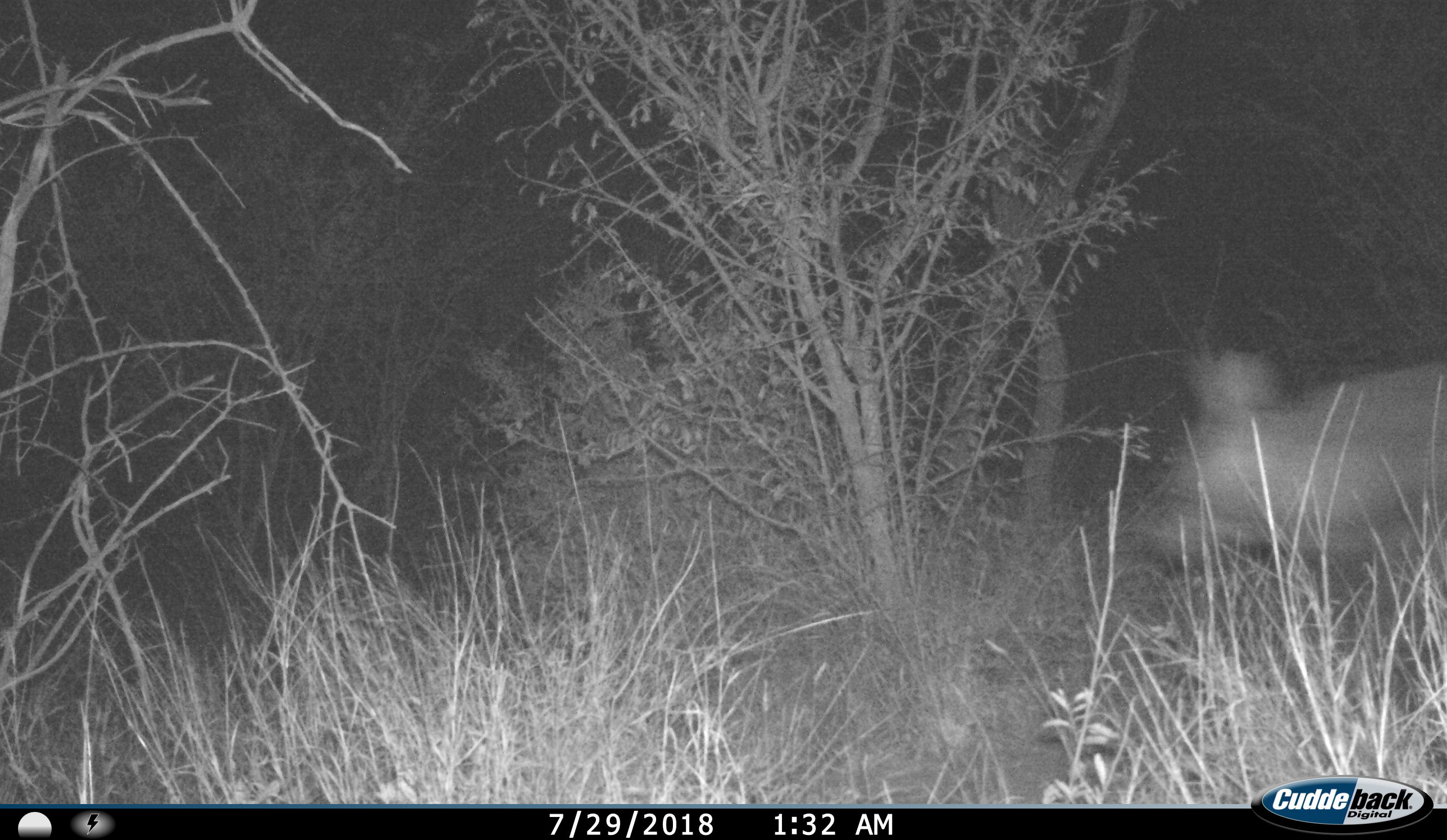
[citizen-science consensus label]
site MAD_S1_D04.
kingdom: Animalia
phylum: Chordata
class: Mammalia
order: Artiodactyla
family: Bovidae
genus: Tragelaphus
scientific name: Tragelaphus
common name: kudu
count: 1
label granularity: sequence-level